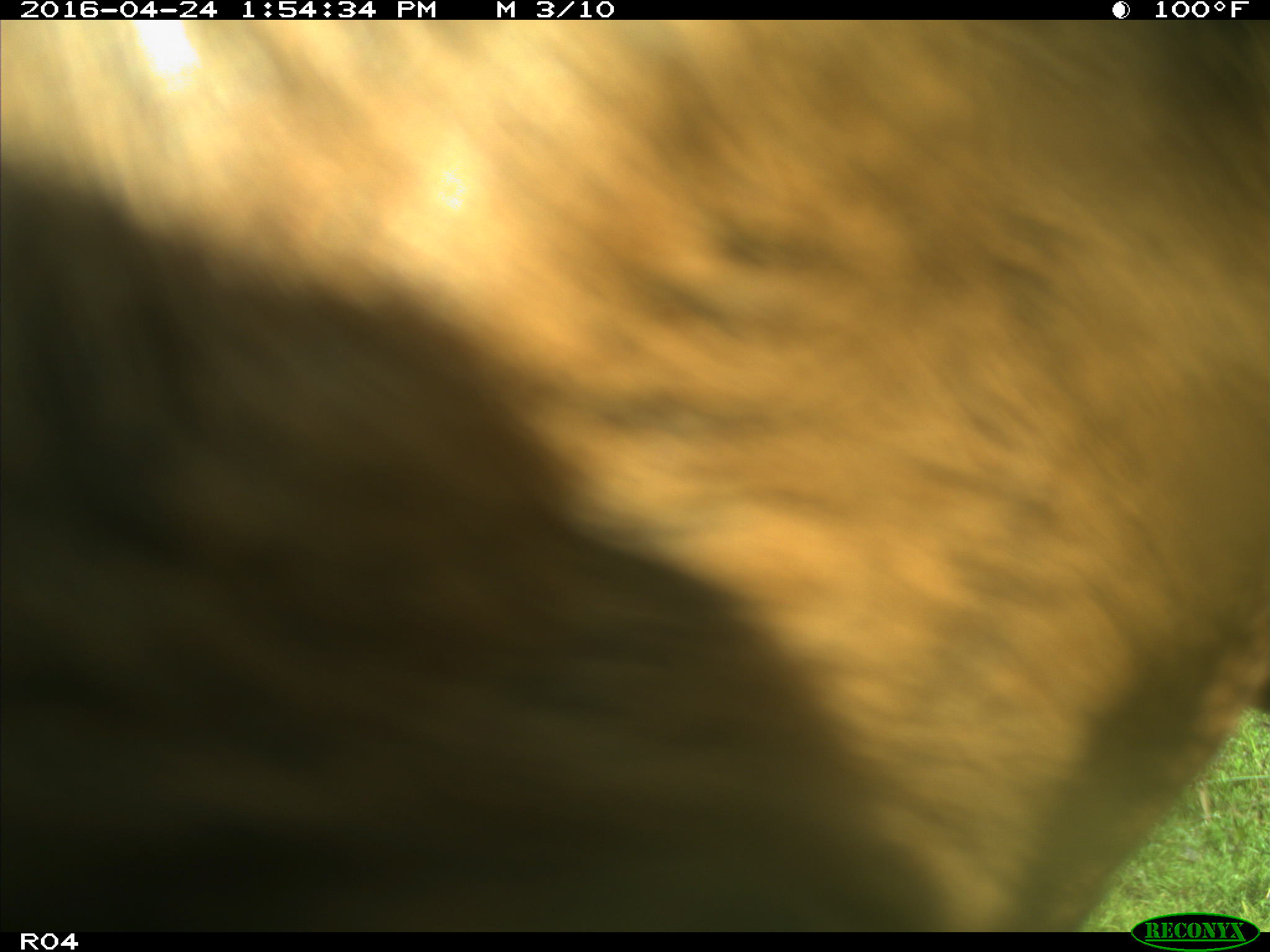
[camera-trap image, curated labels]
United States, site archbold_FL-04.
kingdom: Animalia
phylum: Chordata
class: Mammalia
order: Artiodactyla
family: Bovidae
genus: Bos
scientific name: Bos taurus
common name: domestic cow